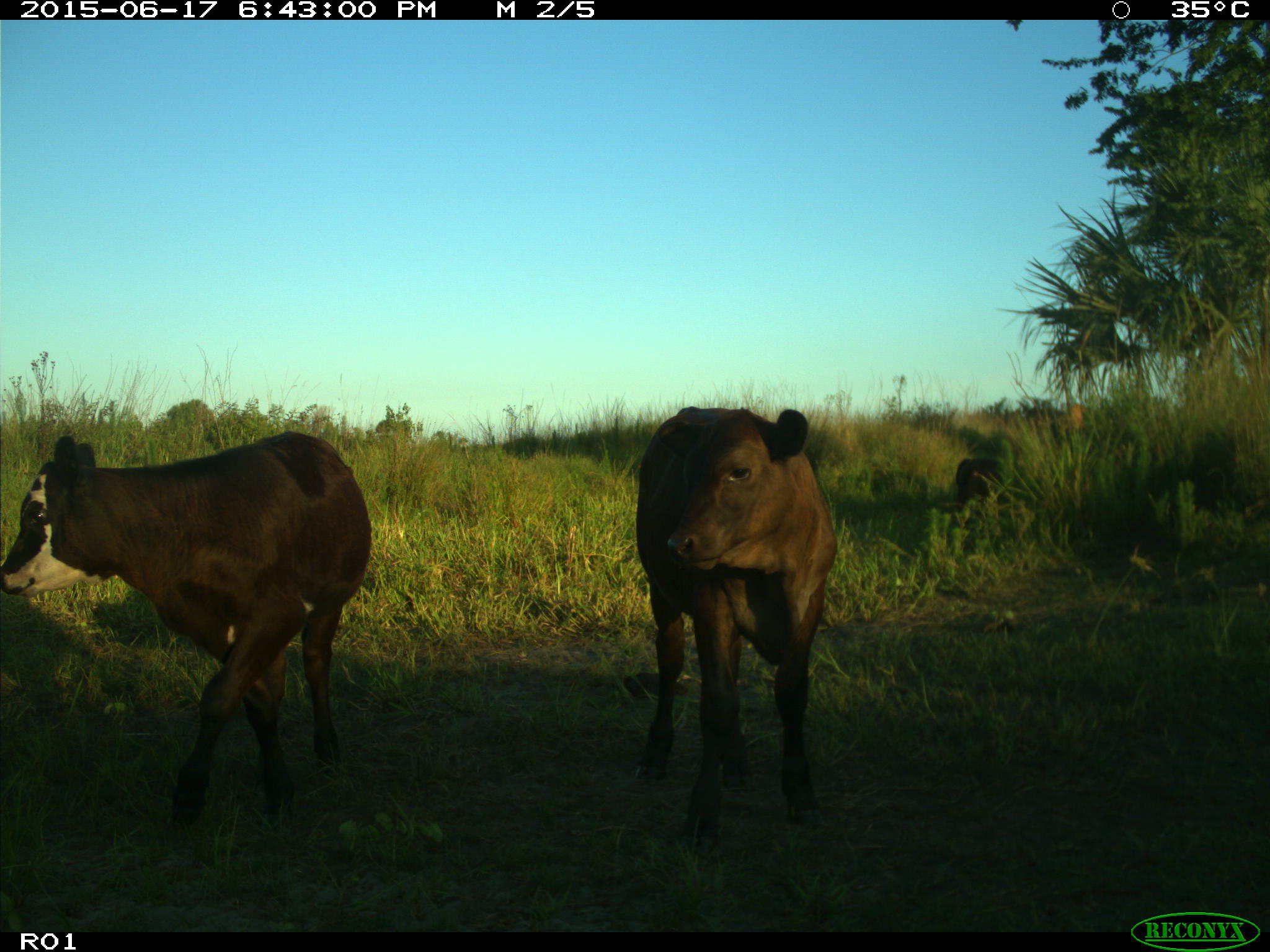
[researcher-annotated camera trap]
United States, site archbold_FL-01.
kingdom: Animalia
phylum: Chordata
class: Mammalia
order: Artiodactyla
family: Bovidae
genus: Bos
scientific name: Bos taurus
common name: domestic cow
Bos taurus (domestic cow).